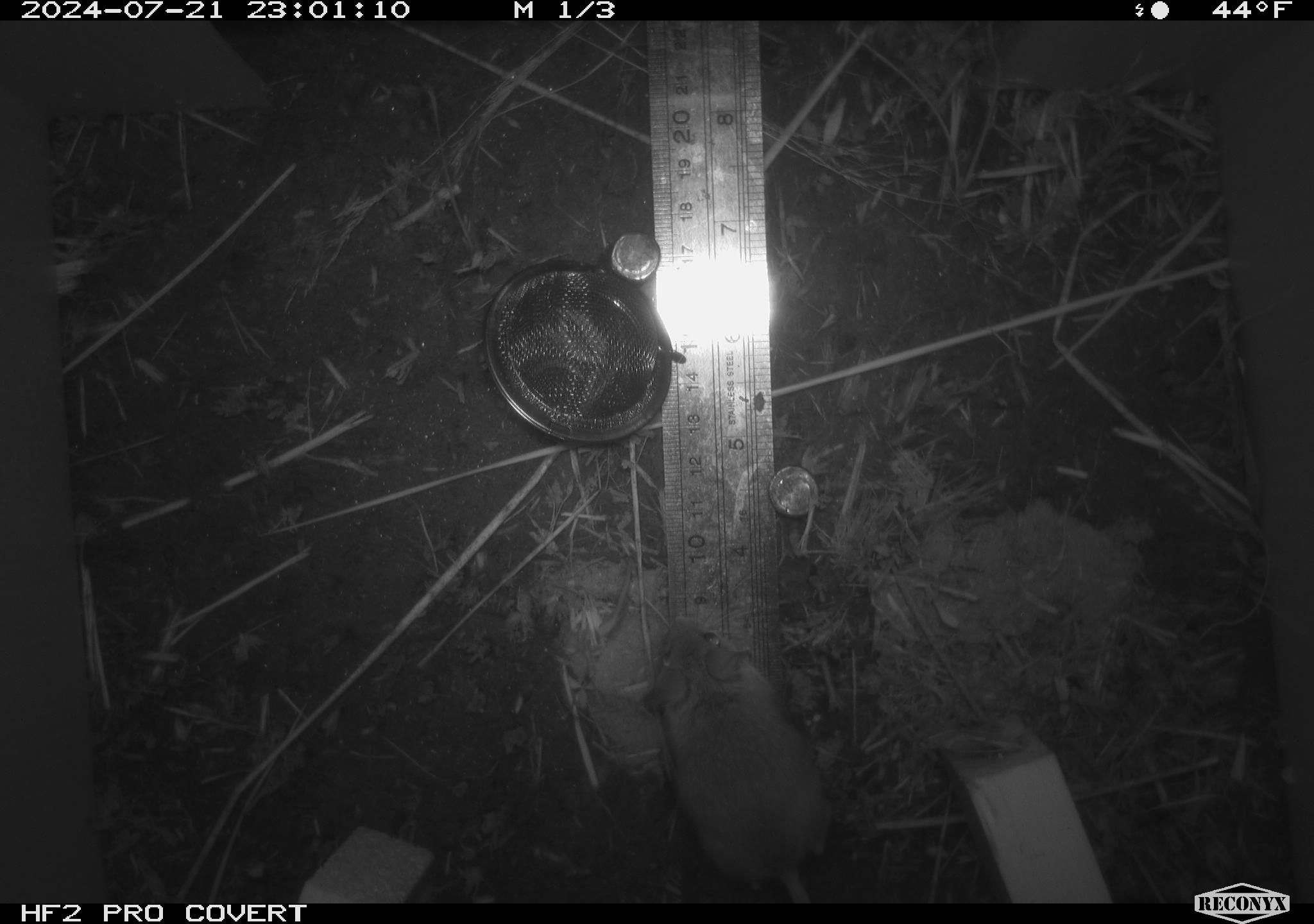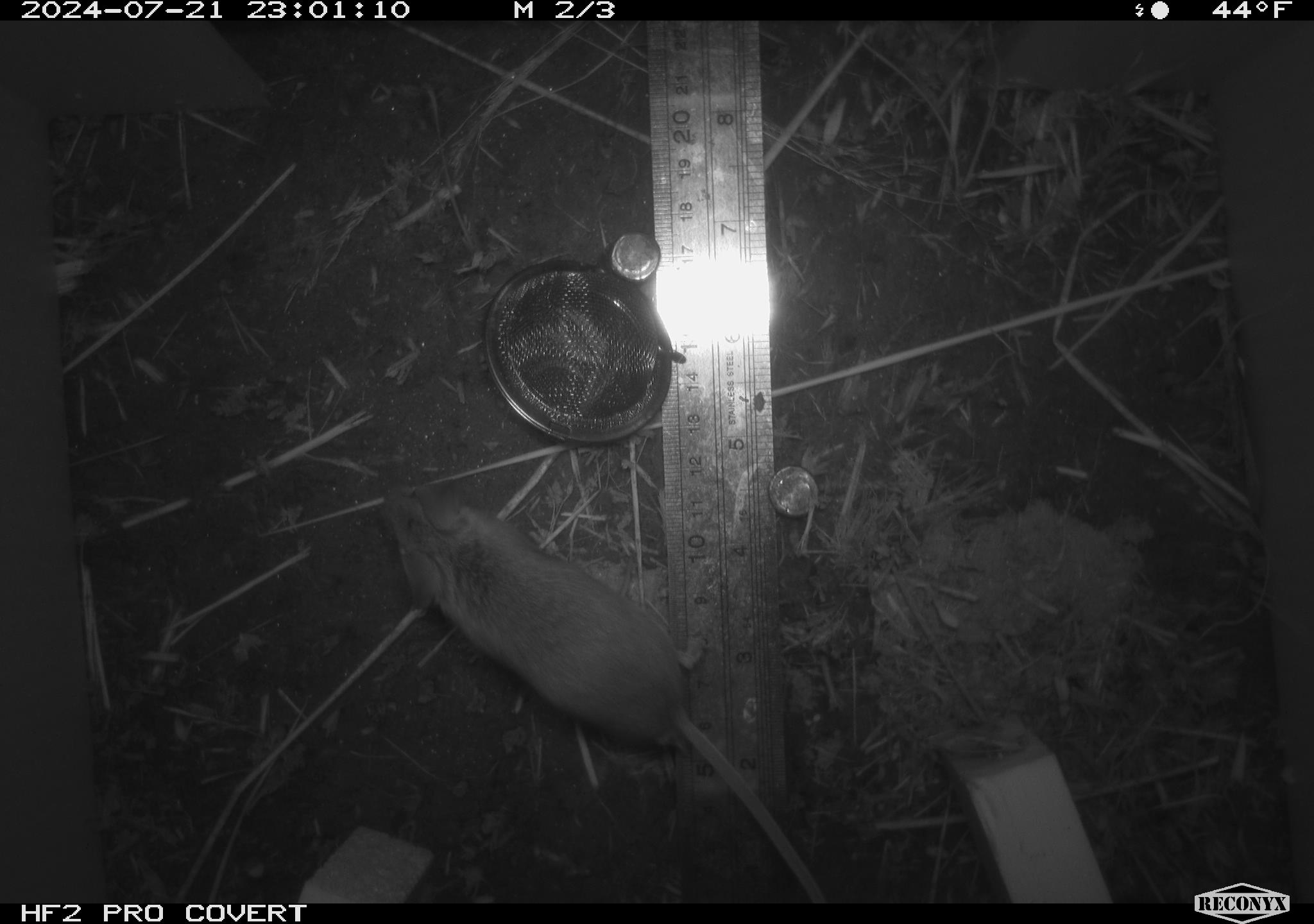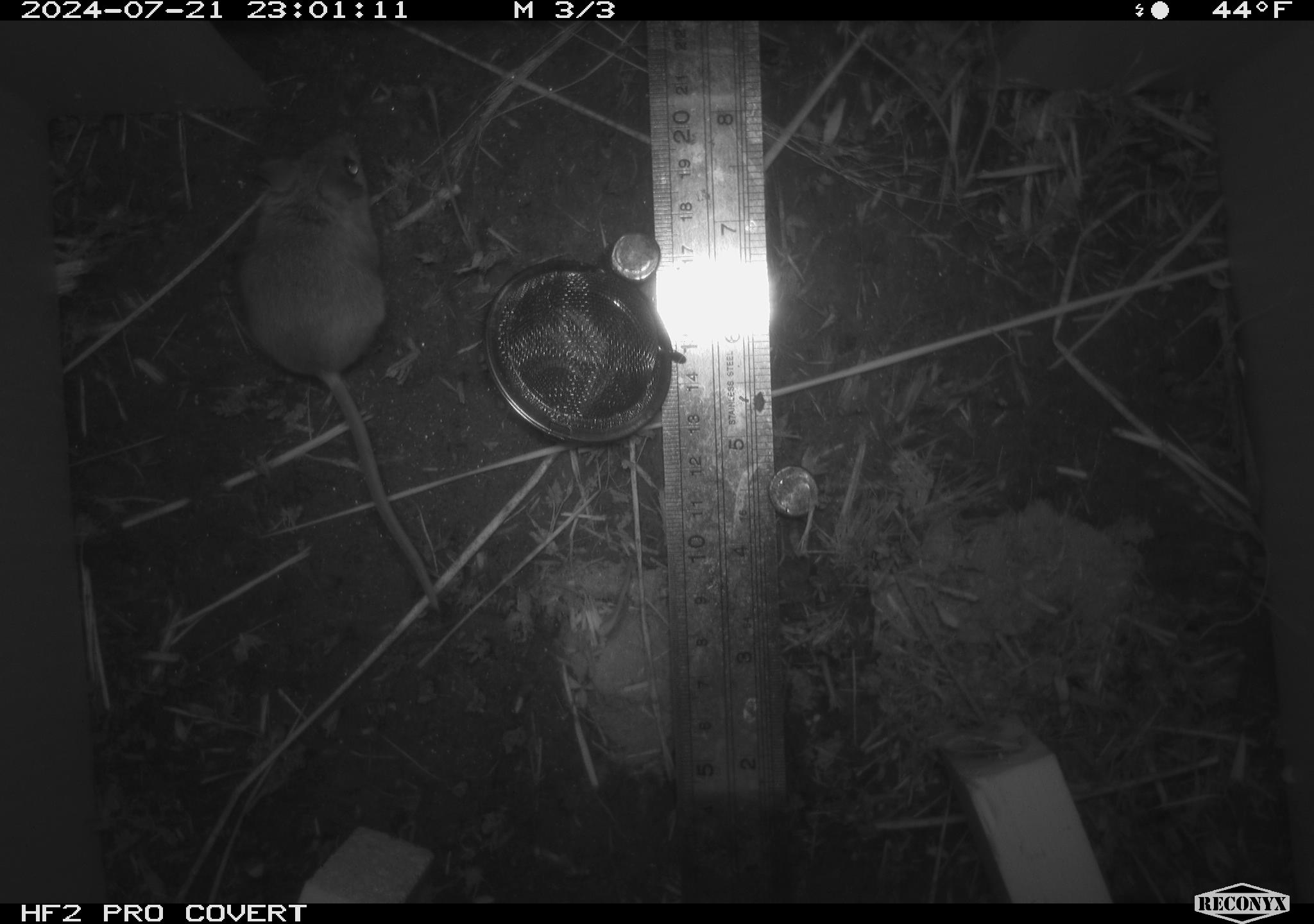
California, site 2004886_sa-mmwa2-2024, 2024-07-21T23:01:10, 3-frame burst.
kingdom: Animalia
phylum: Chordata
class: Mammalia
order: Rodentia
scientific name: Rodentia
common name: mouse species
Mouse species (Rodentia).